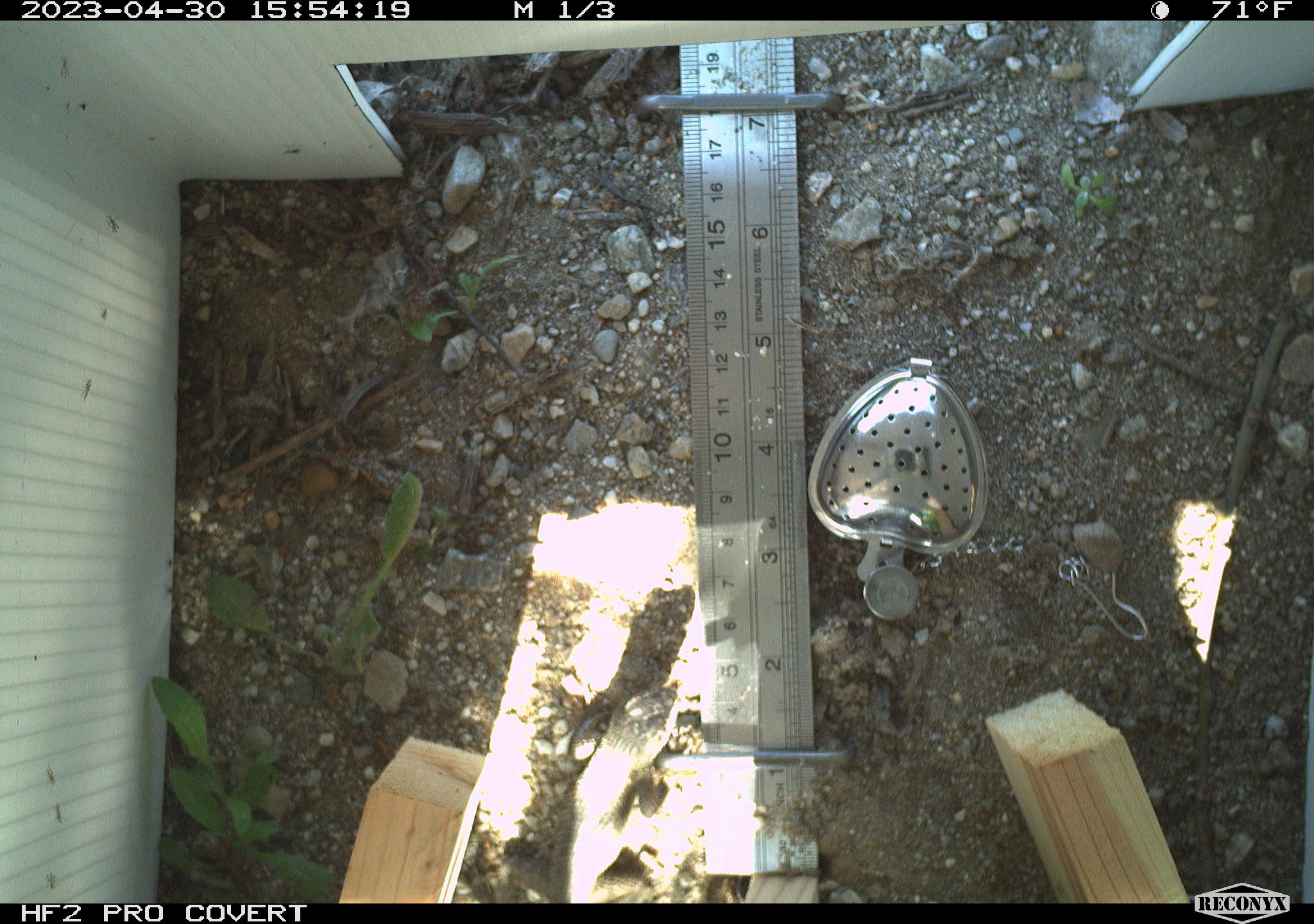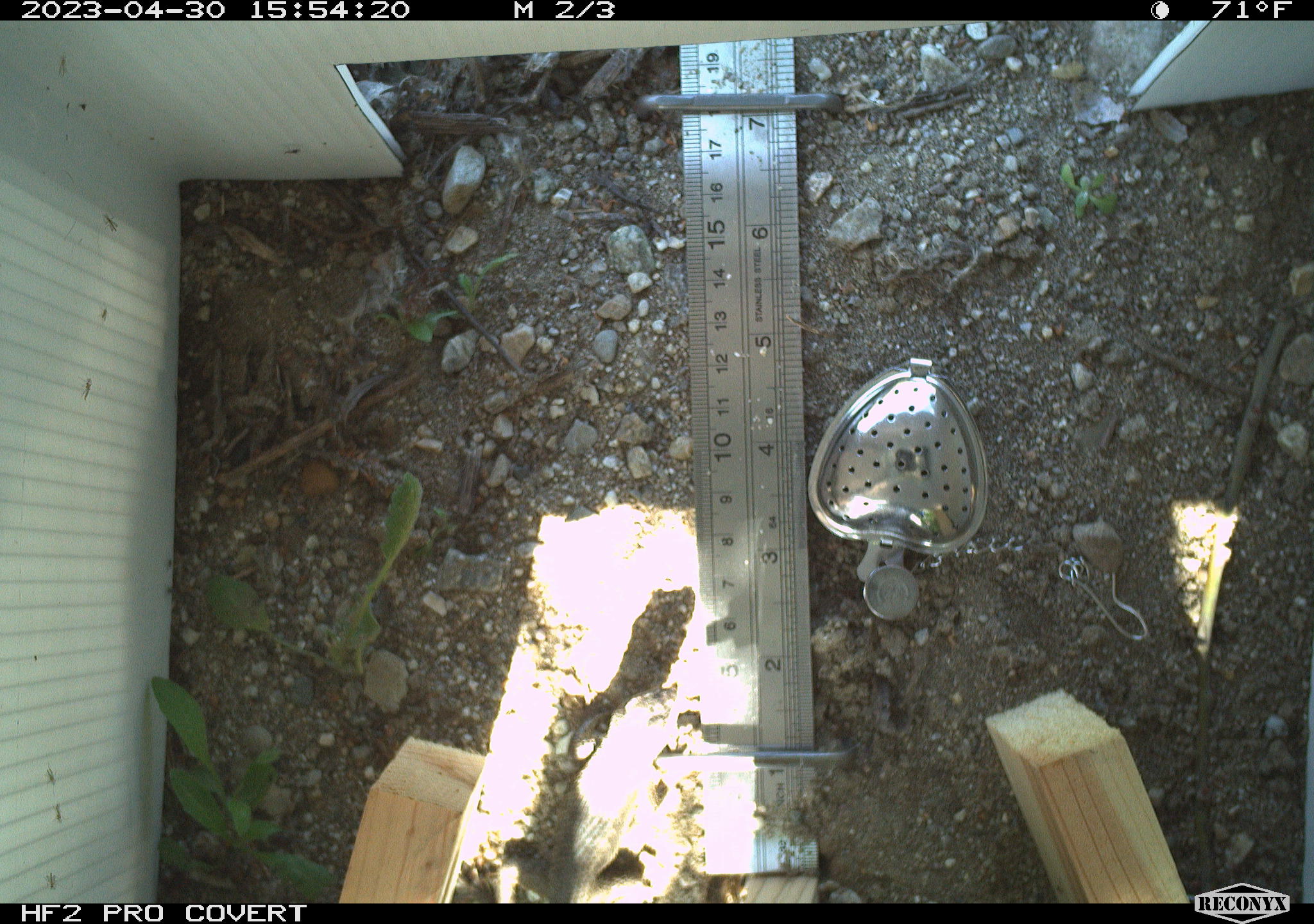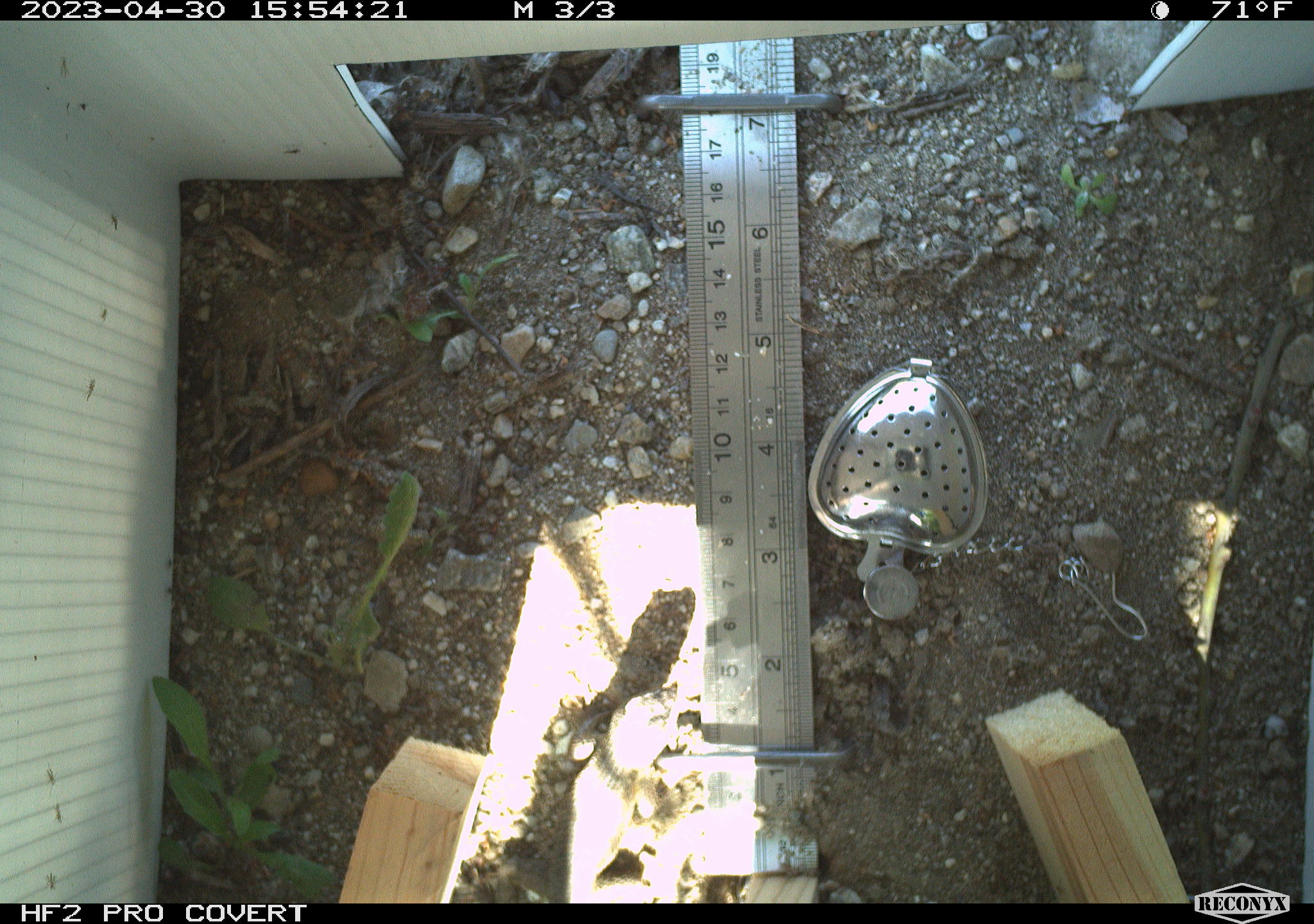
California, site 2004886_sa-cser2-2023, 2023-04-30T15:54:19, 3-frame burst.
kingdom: Animalia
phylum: Chordata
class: Reptilia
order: Squamata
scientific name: Squamata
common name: lizards and snakes